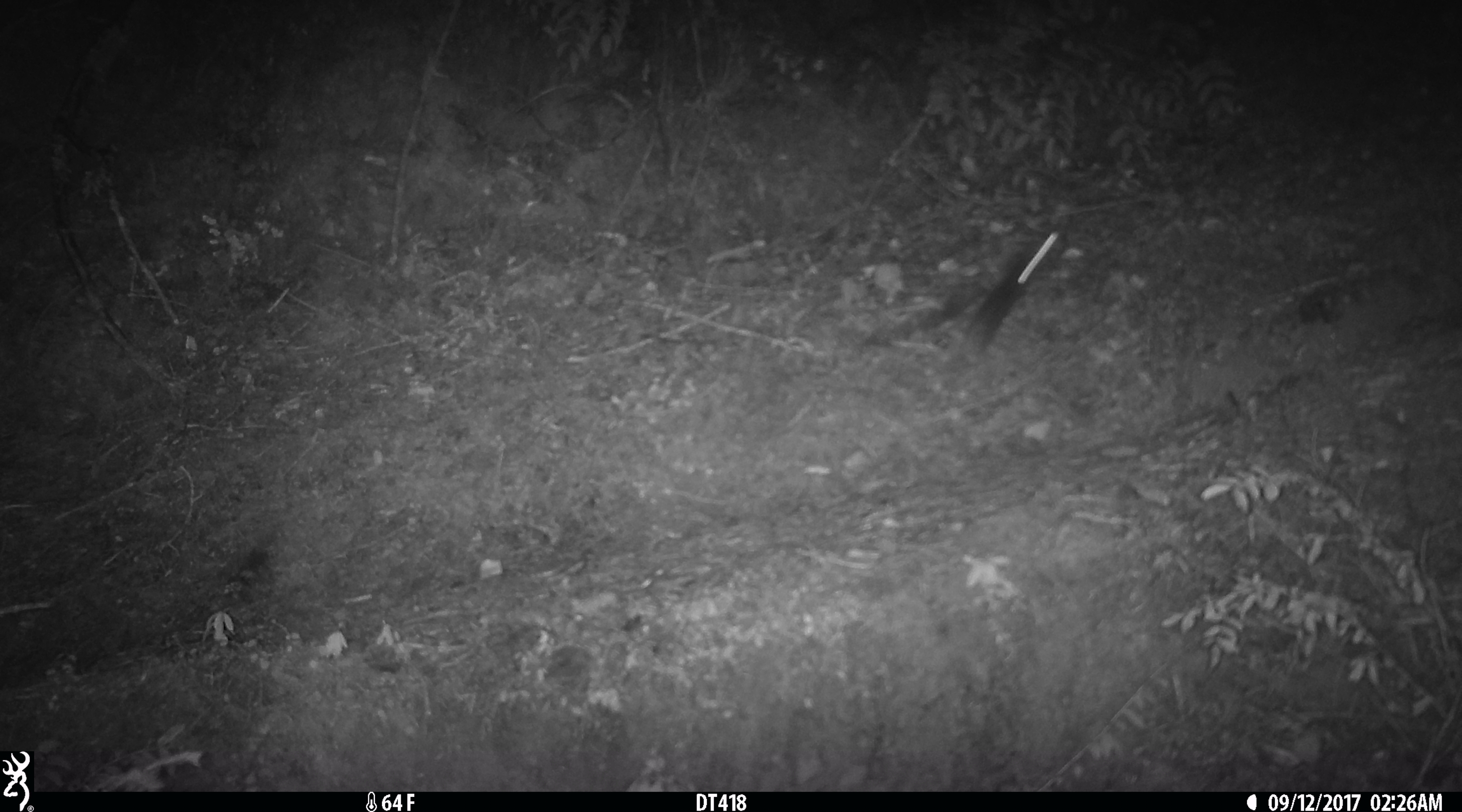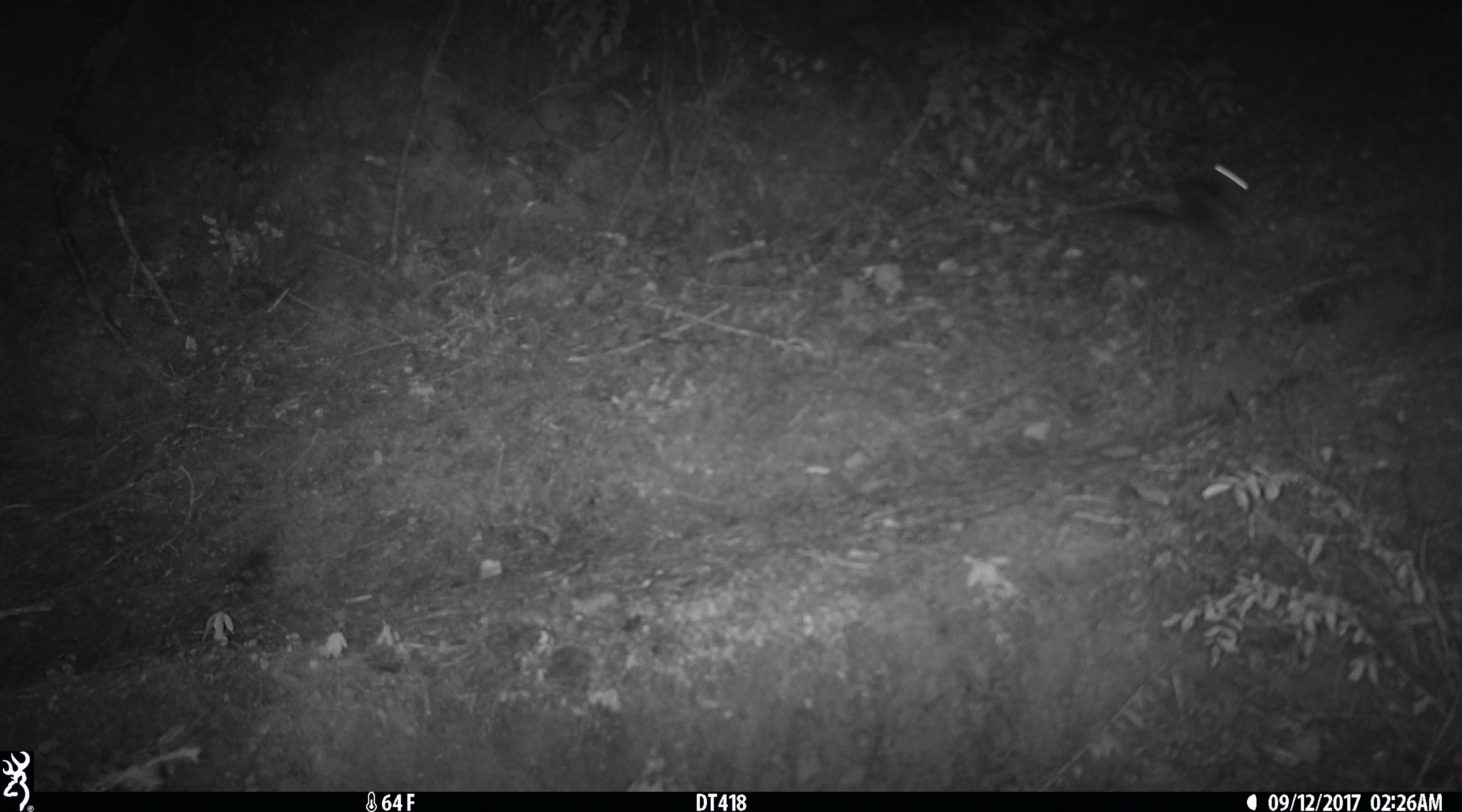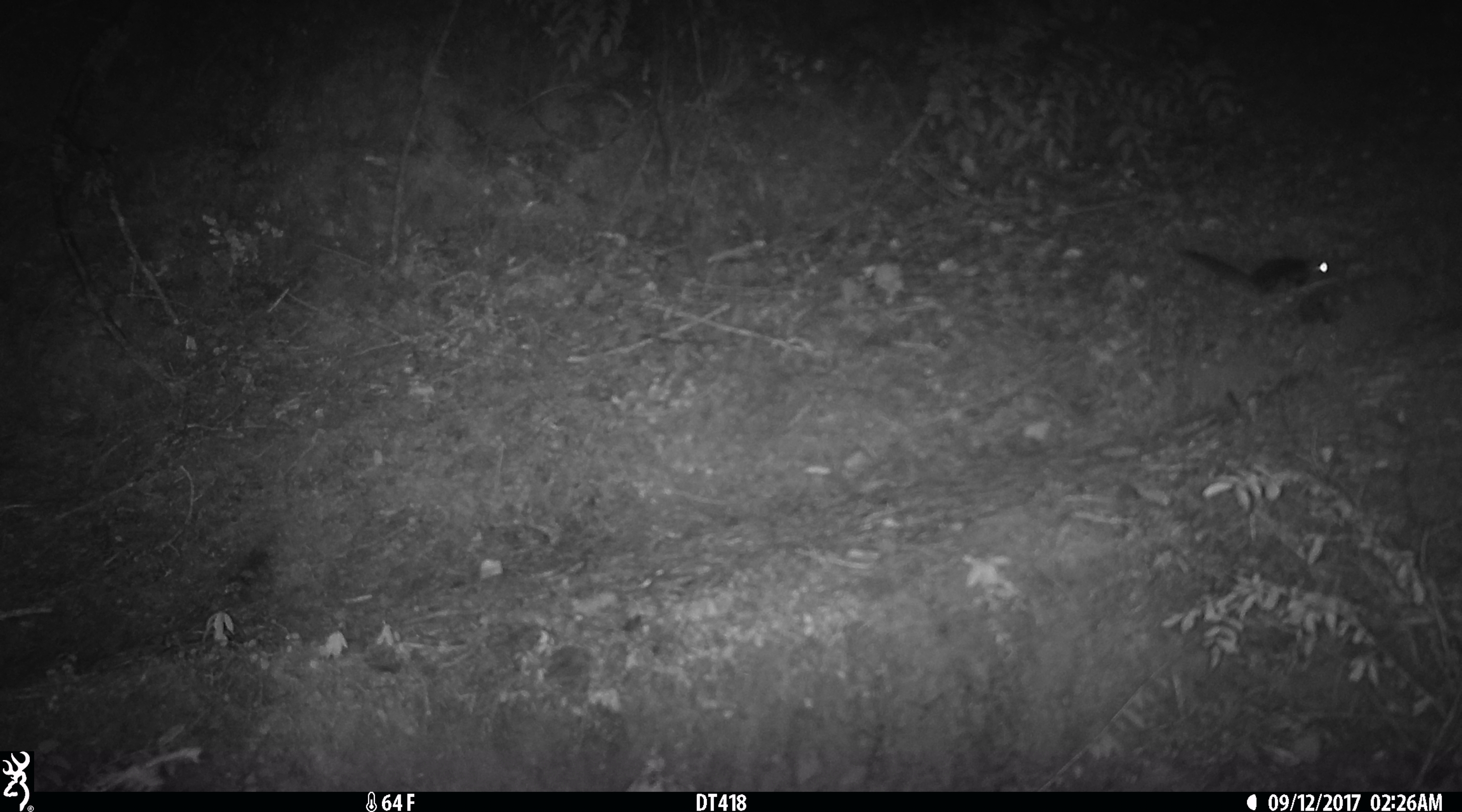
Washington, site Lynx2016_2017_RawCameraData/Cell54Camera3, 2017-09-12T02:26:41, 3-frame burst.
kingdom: Animalia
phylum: Chordata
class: Mammalia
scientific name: Mammalia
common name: small mammal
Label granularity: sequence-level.